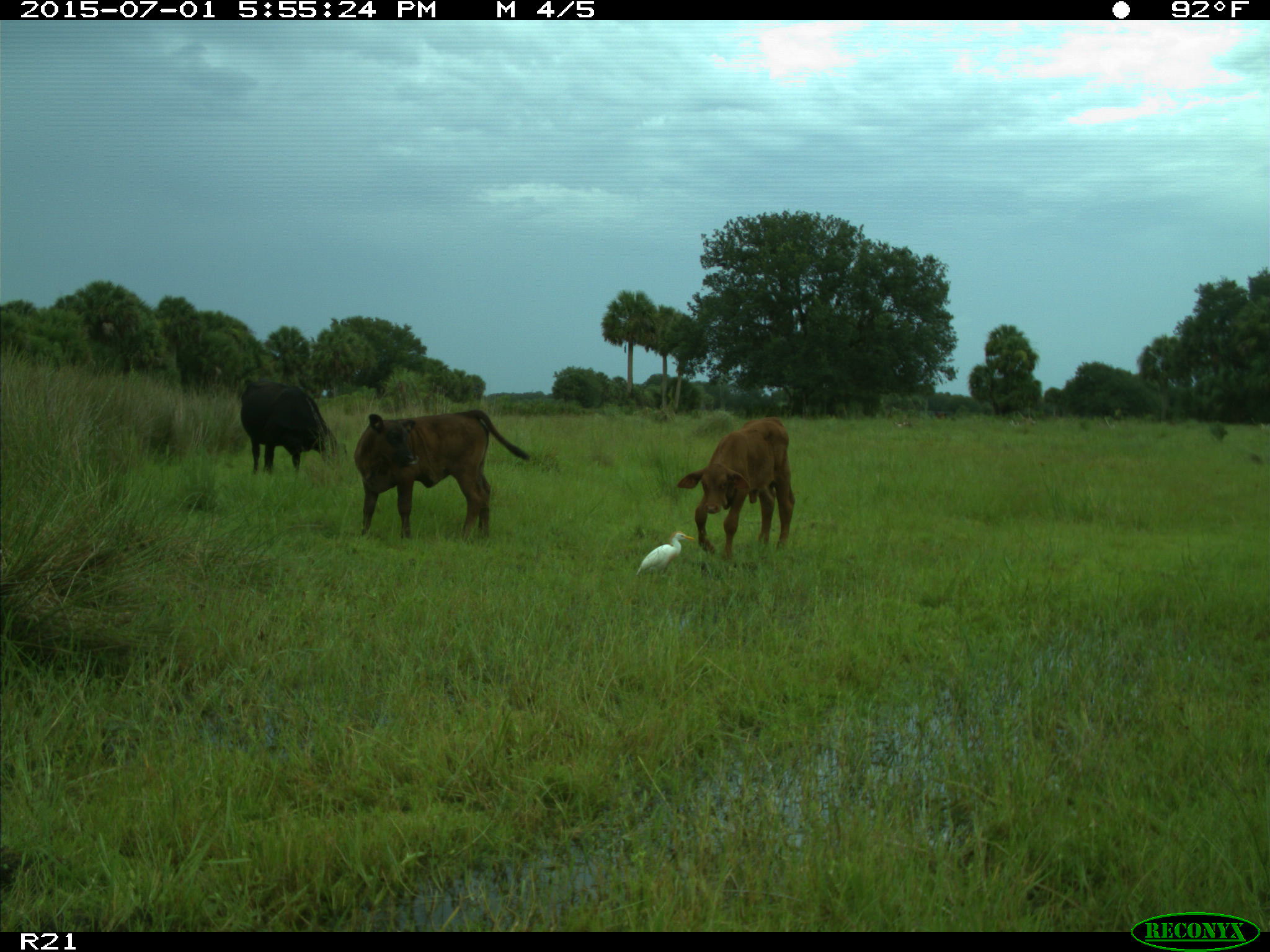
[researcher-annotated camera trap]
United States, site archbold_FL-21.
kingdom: Animalia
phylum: Chordata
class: Mammalia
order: Artiodactyla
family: Bovidae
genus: Bos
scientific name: Bos taurus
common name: domestic cow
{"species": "Bos taurus (domestic cow)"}